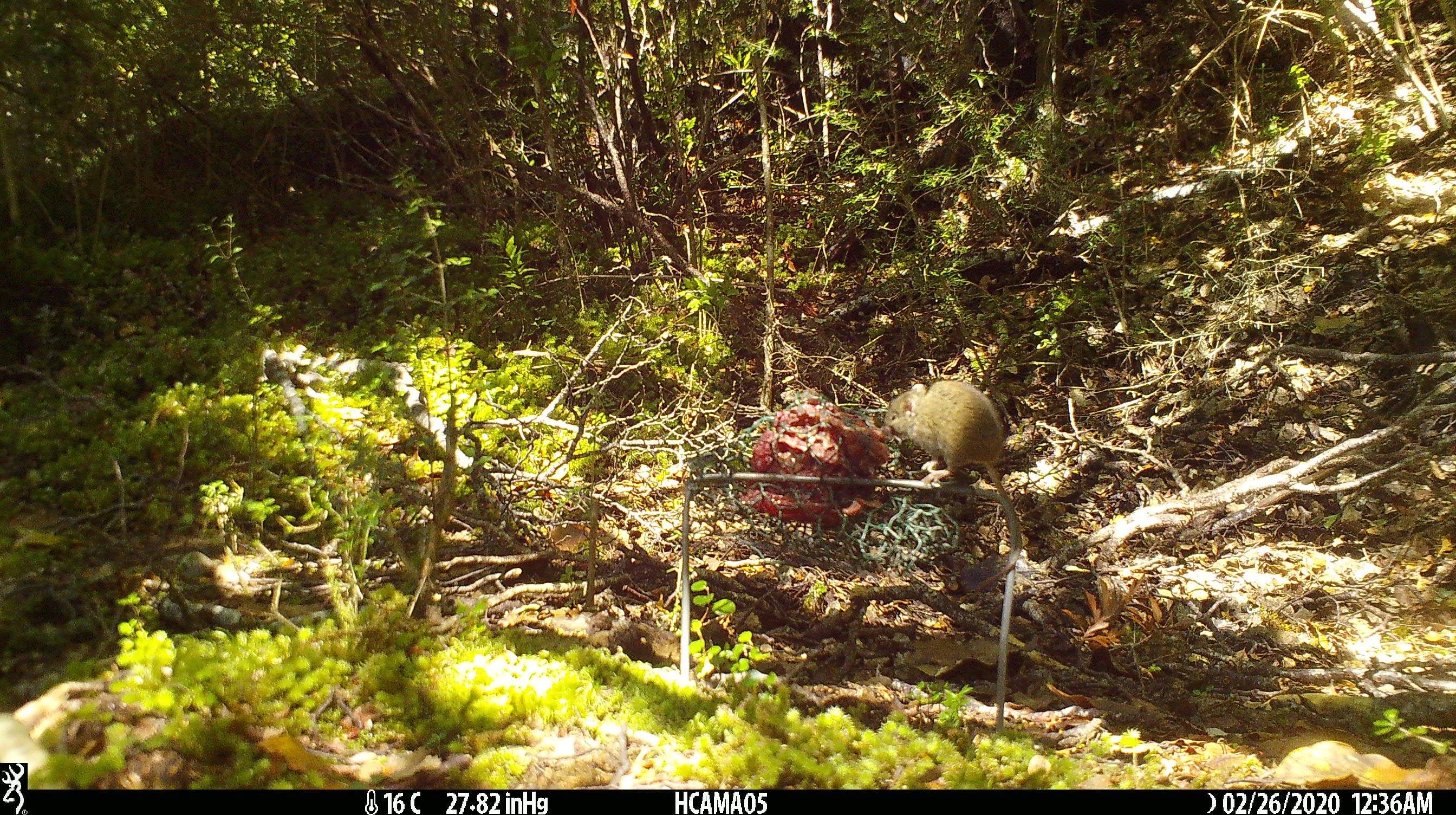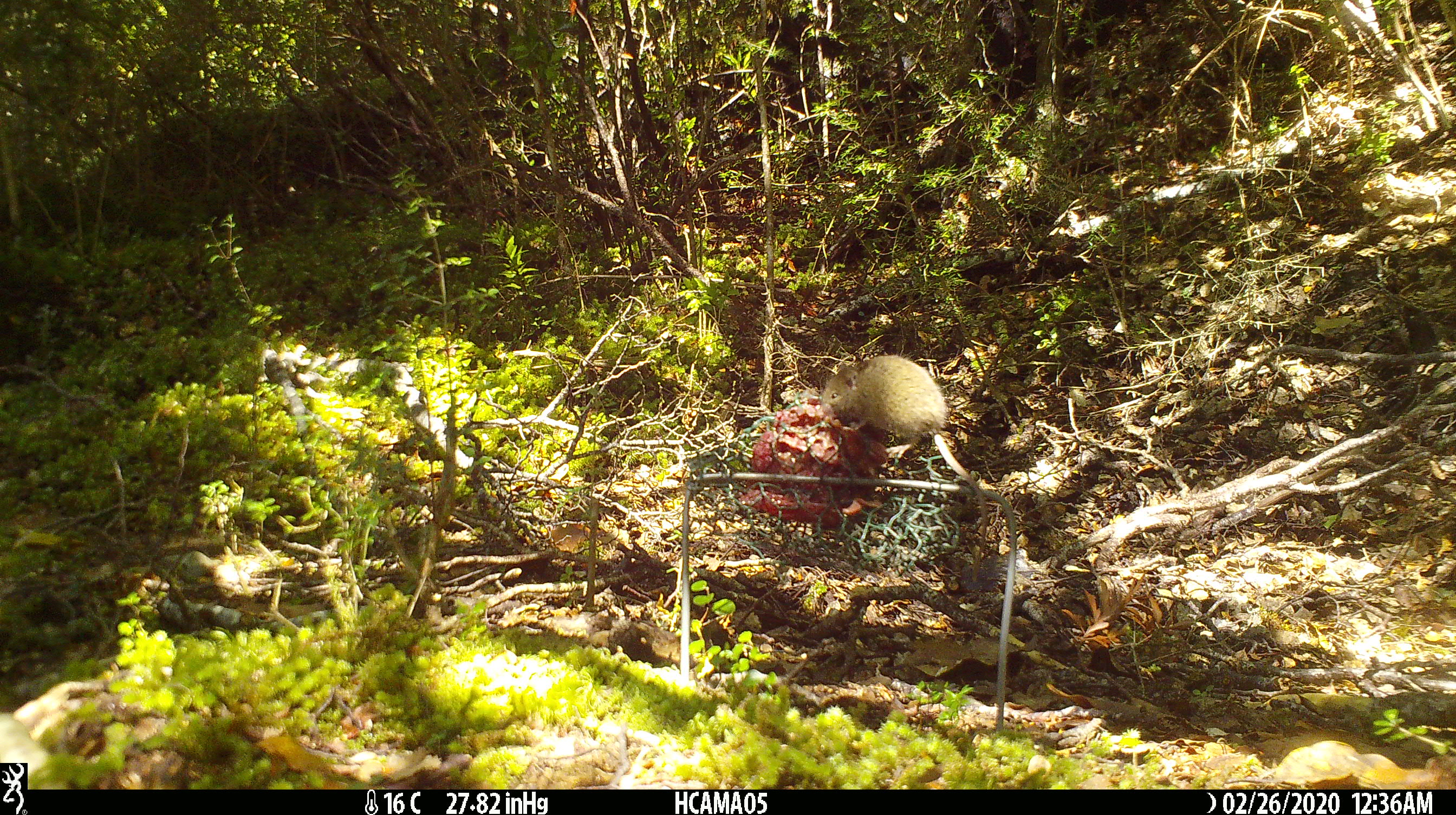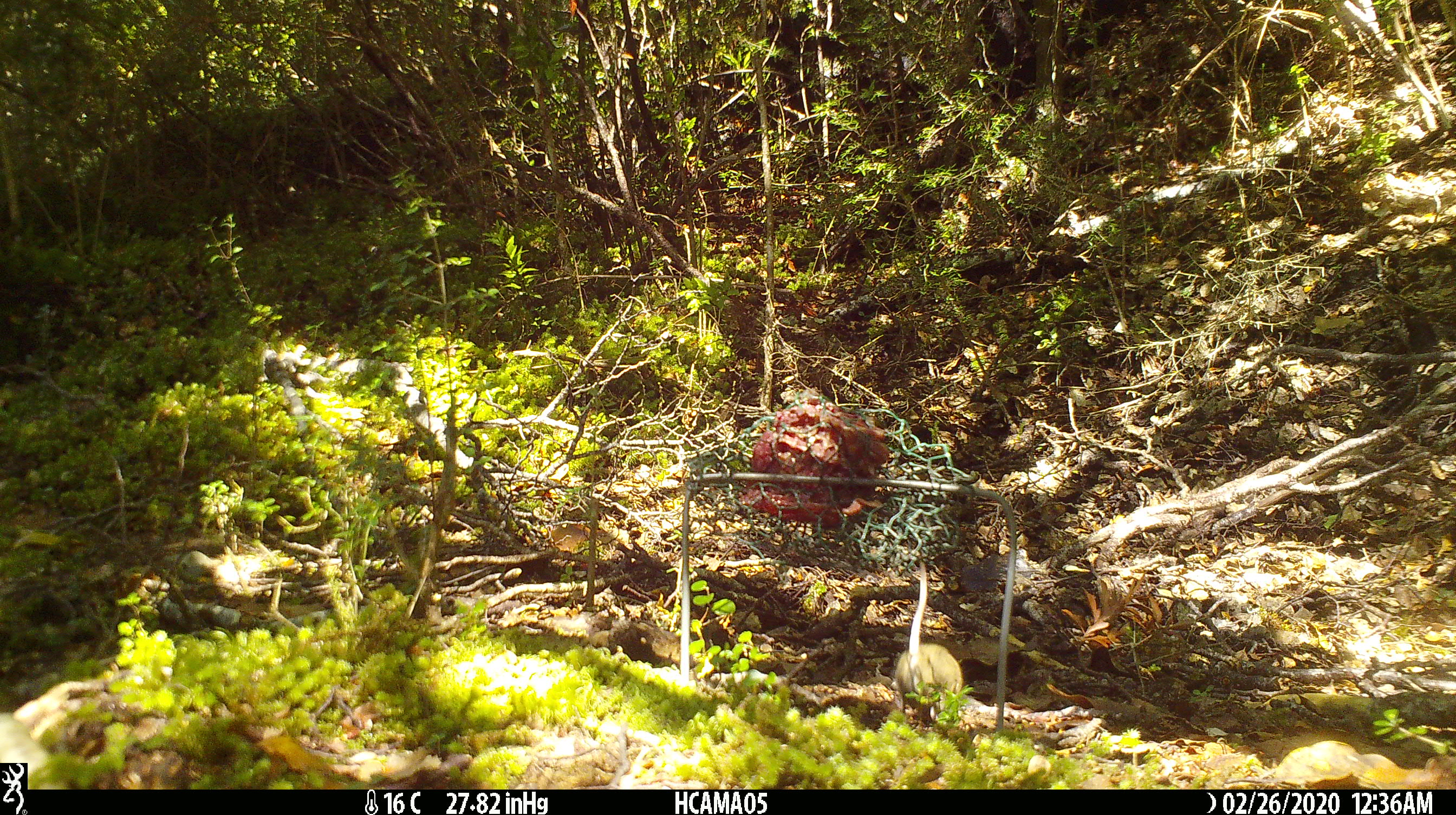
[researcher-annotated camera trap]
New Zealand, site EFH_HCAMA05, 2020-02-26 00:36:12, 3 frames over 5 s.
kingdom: Animalia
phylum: Chordata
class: Mammalia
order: Rodentia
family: Muridae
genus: Mus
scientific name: Mus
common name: mouse